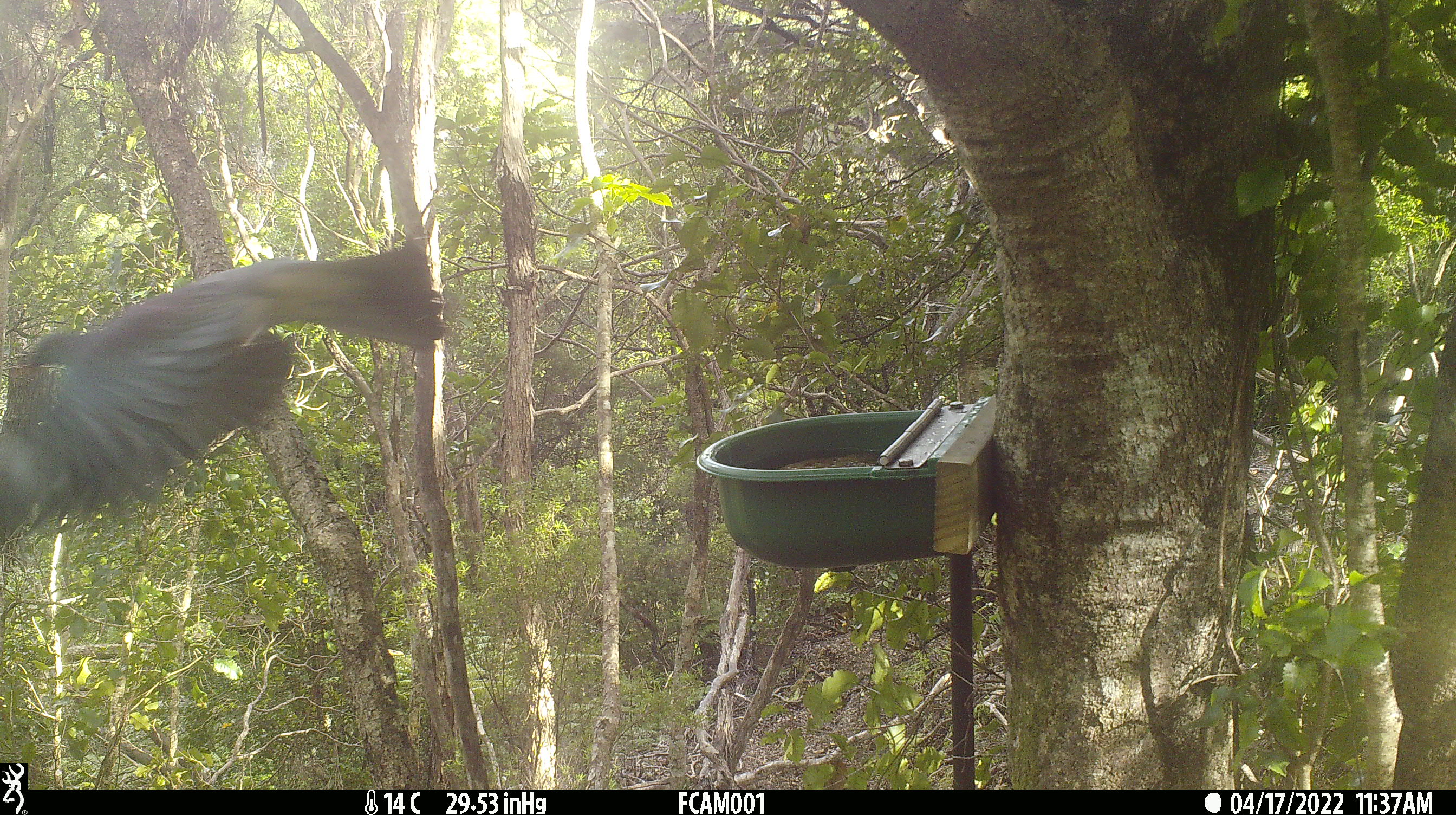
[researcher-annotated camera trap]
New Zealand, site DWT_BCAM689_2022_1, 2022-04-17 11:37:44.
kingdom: Animalia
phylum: Chordata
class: Aves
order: Columbiformes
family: Columbidae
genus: Hemiphaga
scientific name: Hemiphaga novaeseelandiae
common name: new zealand pigeon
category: kereru